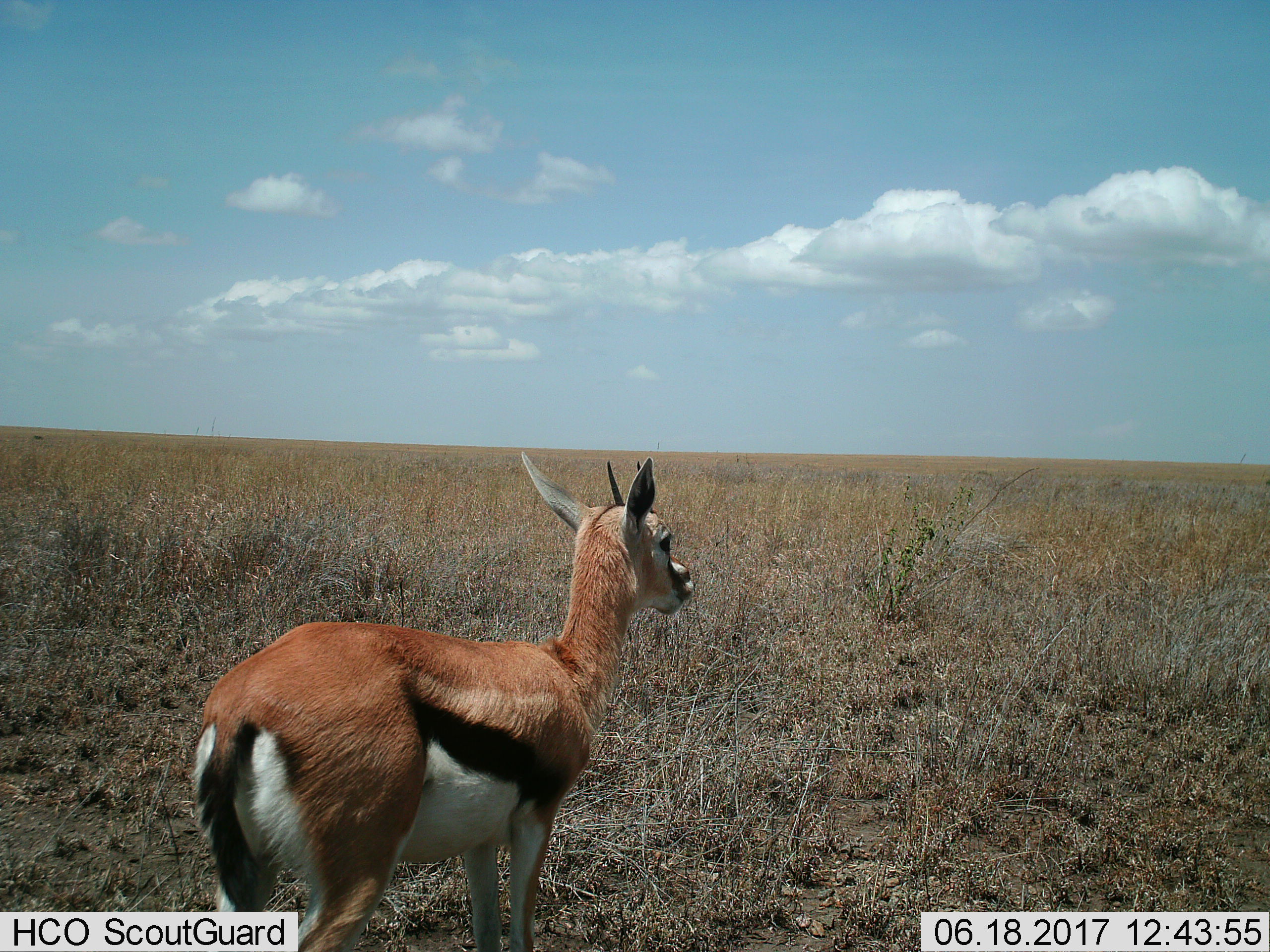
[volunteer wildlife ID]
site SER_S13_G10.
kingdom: Animalia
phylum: Chordata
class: Mammalia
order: Artiodactyla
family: Bovidae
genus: Eudorcas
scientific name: Eudorcas thomsonii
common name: thomson's gazelle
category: gazellethomsons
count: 1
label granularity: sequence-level